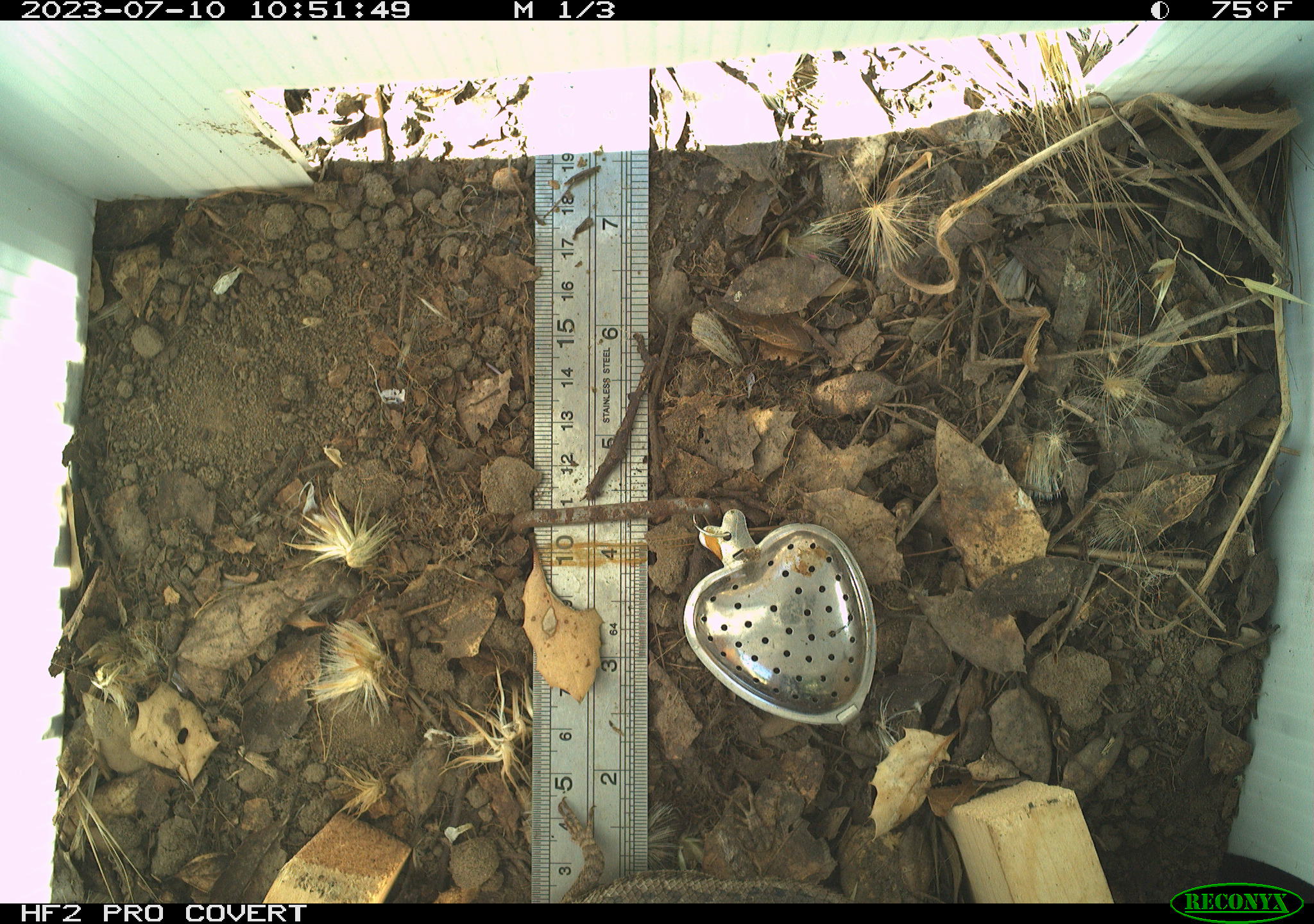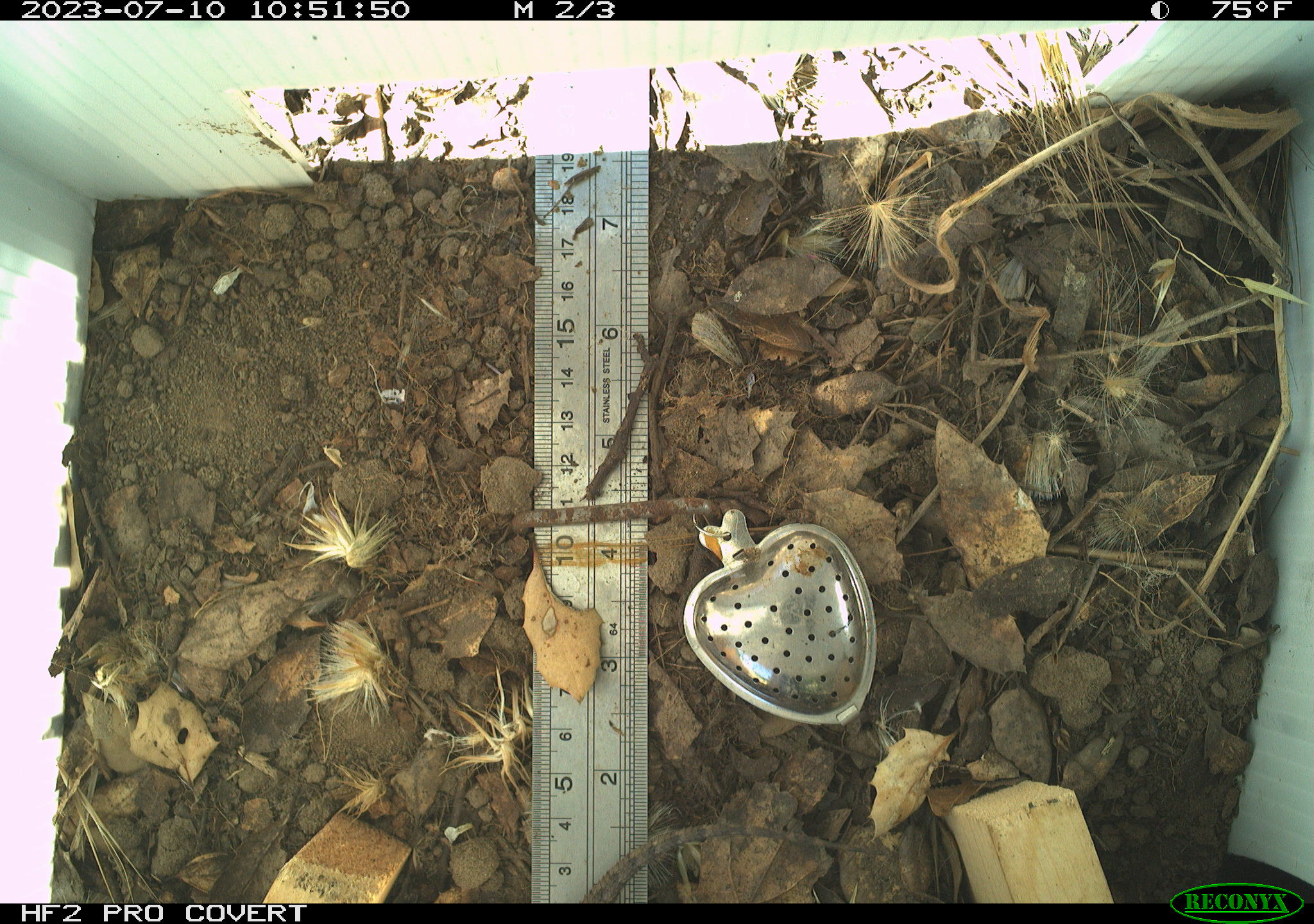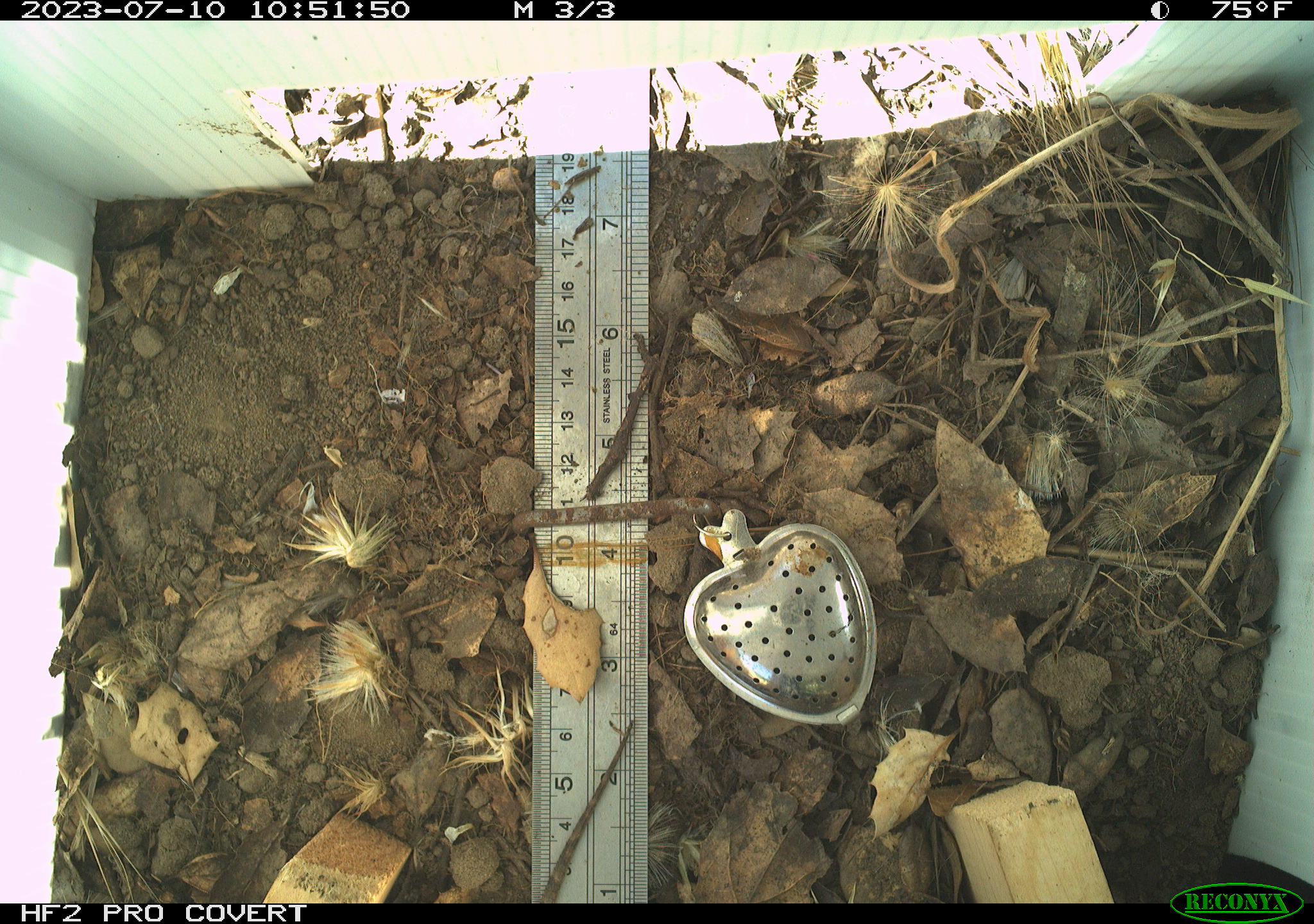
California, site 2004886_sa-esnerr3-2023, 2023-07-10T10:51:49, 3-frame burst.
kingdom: Animalia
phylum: Chordata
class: Reptilia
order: Squamata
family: Phrynosomatidae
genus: Sceloporus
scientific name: Sceloporus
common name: spiny lizards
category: sceloporus species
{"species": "sceloporus species (spiny lizards) (Sceloporus)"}